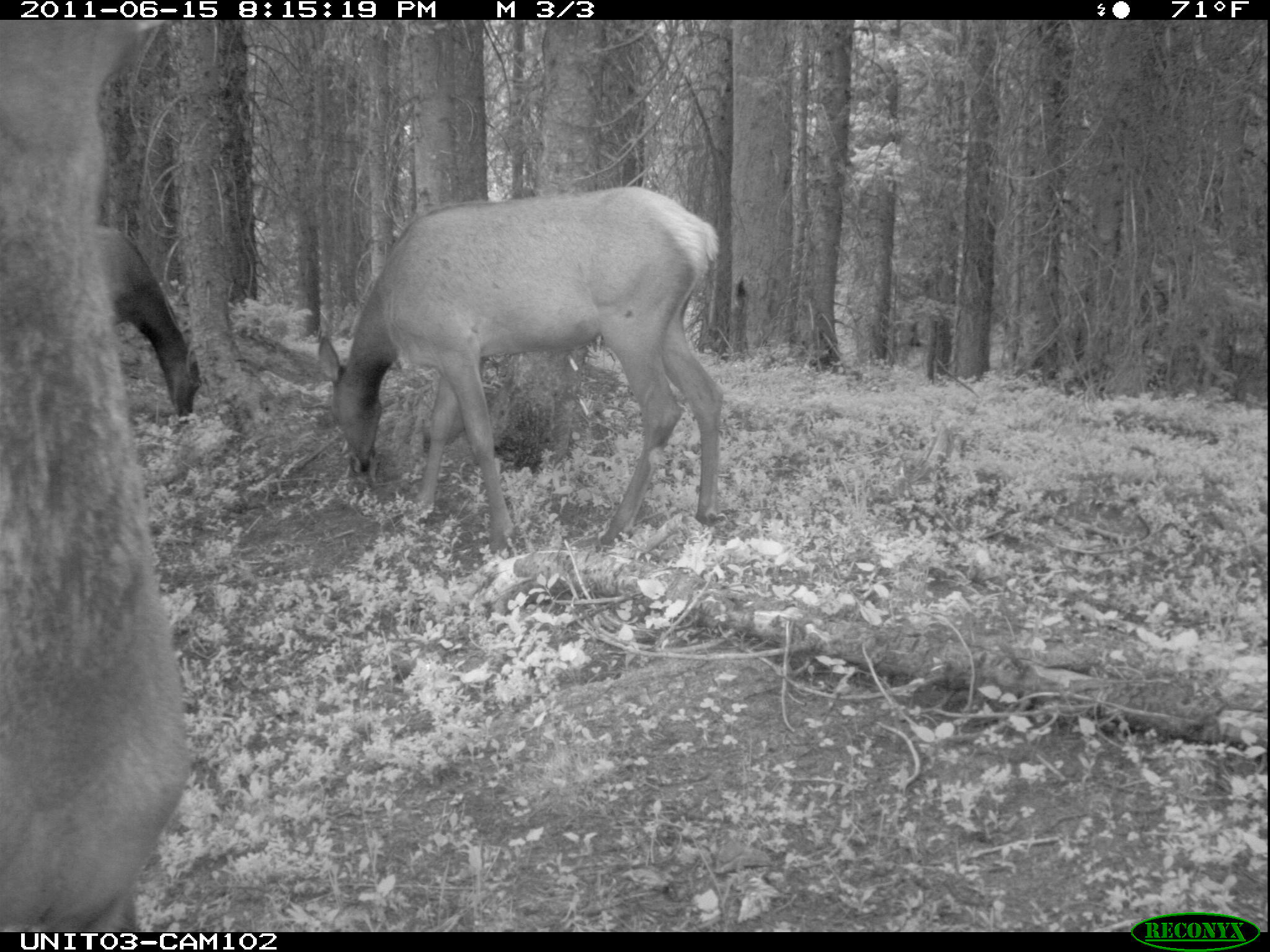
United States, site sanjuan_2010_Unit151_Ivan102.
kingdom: Animalia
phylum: Chordata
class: Mammalia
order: Artiodactyla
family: Cervidae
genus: Cervus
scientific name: Cervus elaphus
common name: red deer